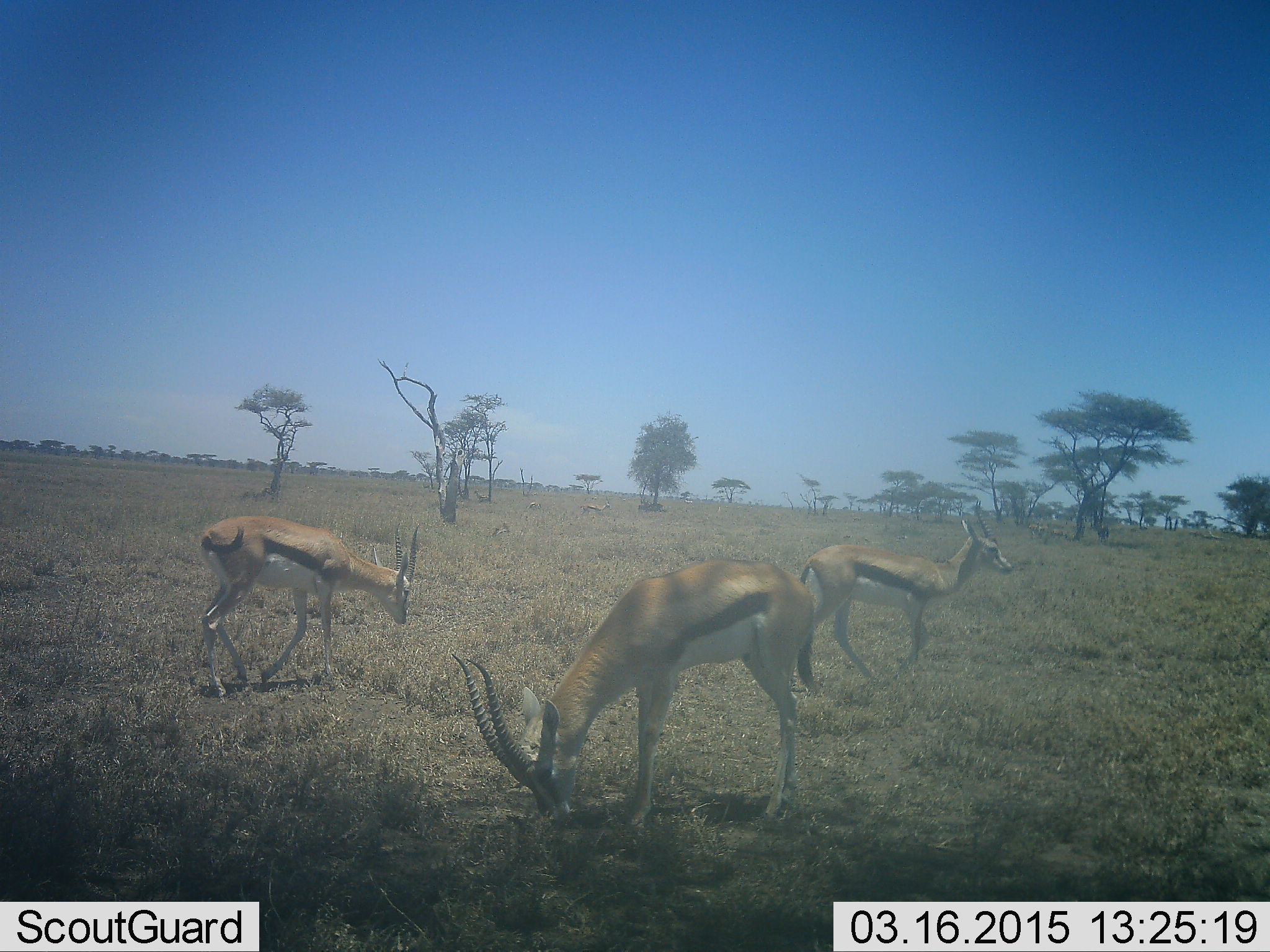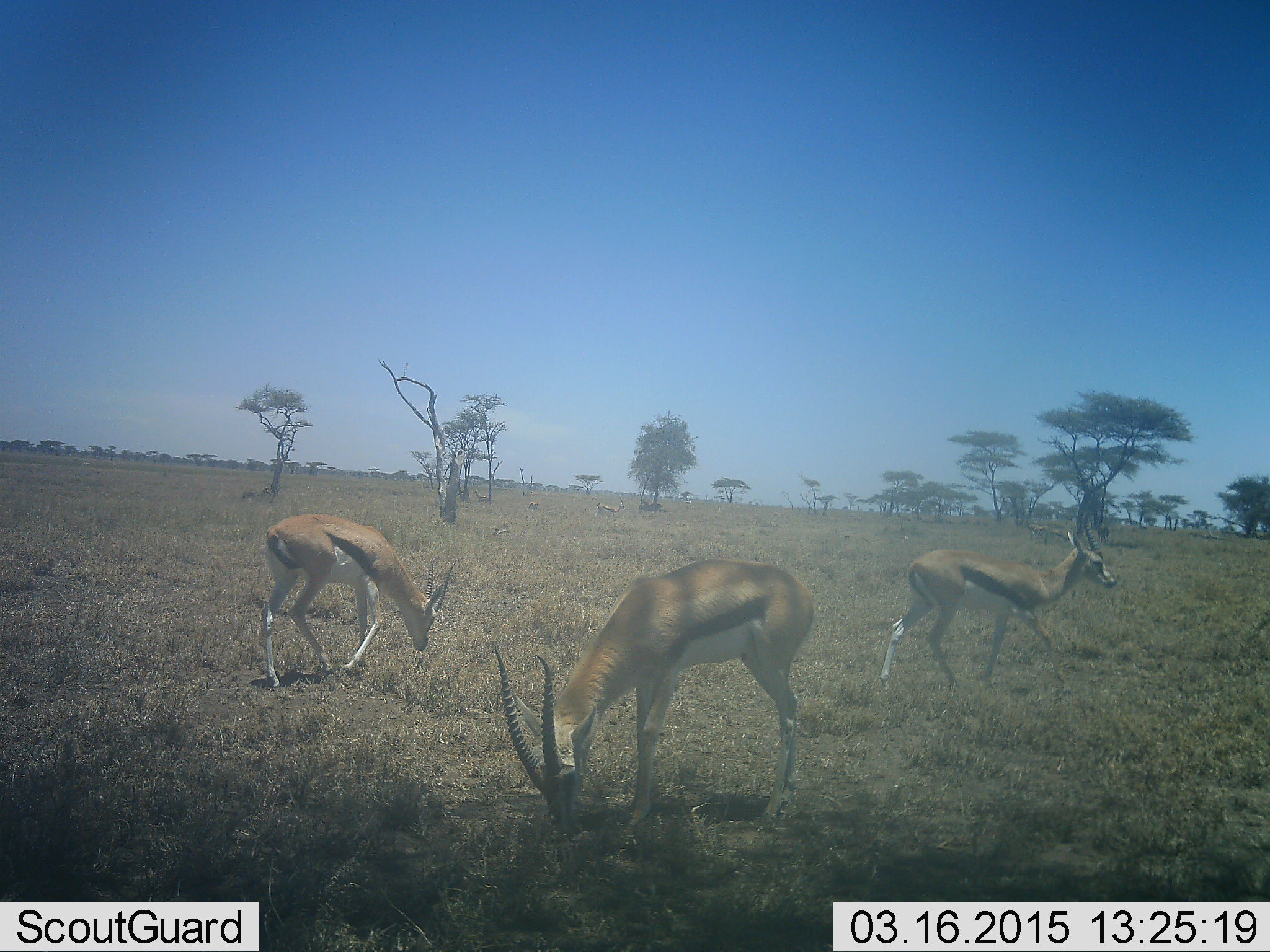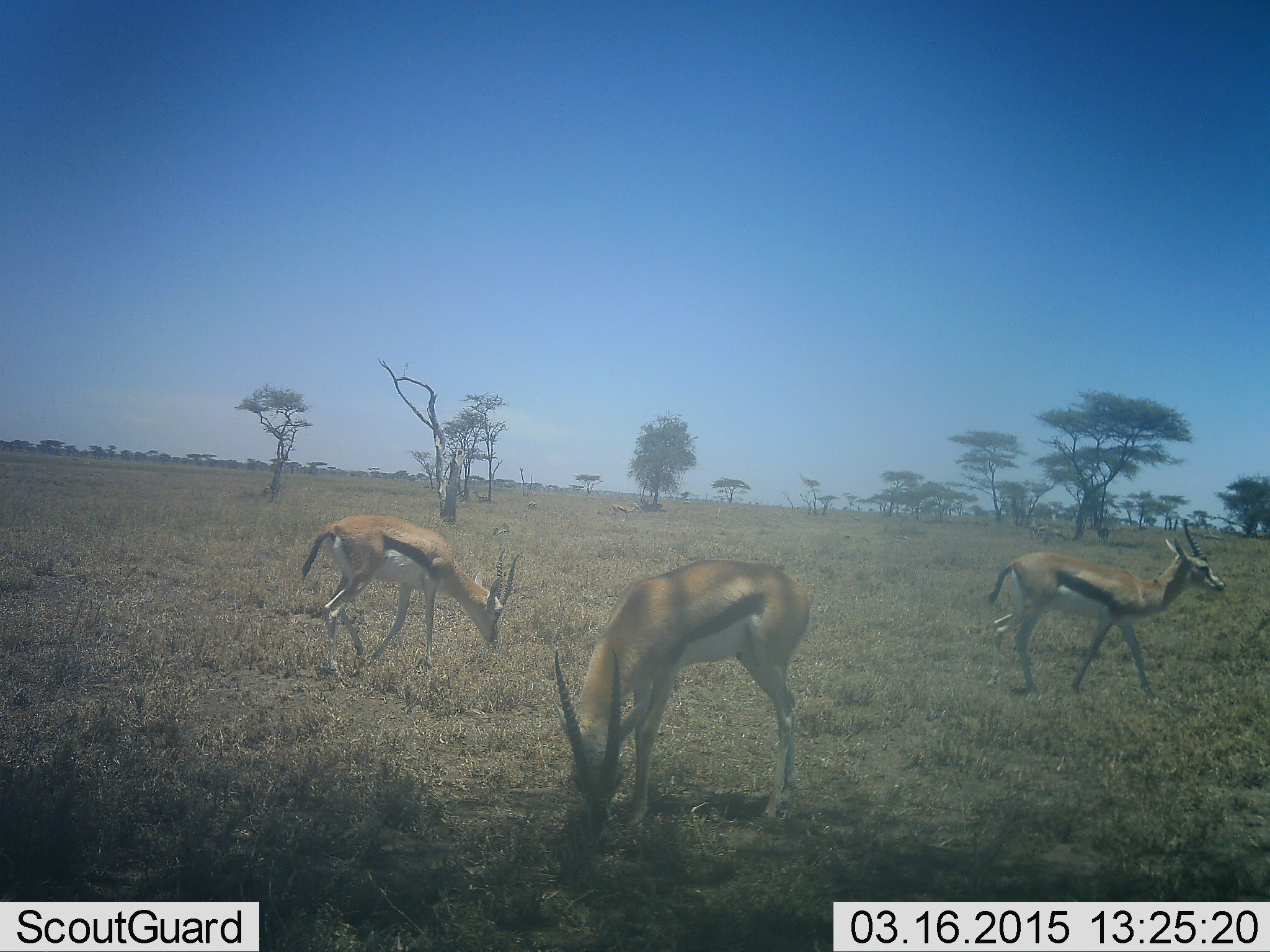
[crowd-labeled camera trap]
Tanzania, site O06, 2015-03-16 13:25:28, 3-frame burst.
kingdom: Animalia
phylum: Chordata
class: Mammalia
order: Artiodactyla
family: Bovidae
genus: Eudorcas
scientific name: Eudorcas thomsonii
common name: thomson's gazelle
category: gazellethomsons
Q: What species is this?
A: Gazellethomsons (thomson's gazelle) (Eudorcas thomsonii).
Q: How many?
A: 3.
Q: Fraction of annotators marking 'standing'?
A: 40%.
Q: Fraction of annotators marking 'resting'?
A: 0%.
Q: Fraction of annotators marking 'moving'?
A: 60%.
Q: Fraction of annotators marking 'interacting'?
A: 0%.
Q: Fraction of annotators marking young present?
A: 0%.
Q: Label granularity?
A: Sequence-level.